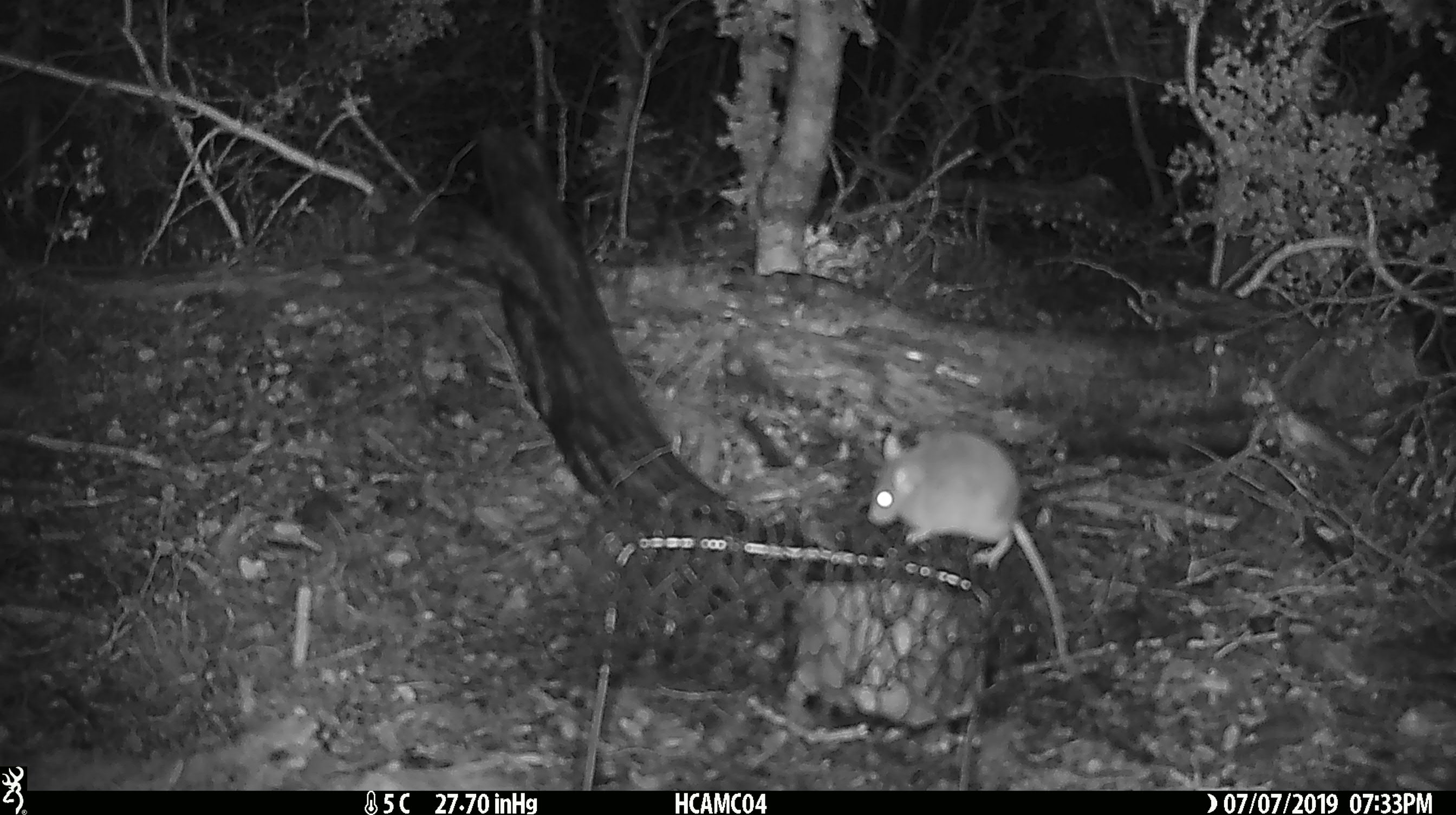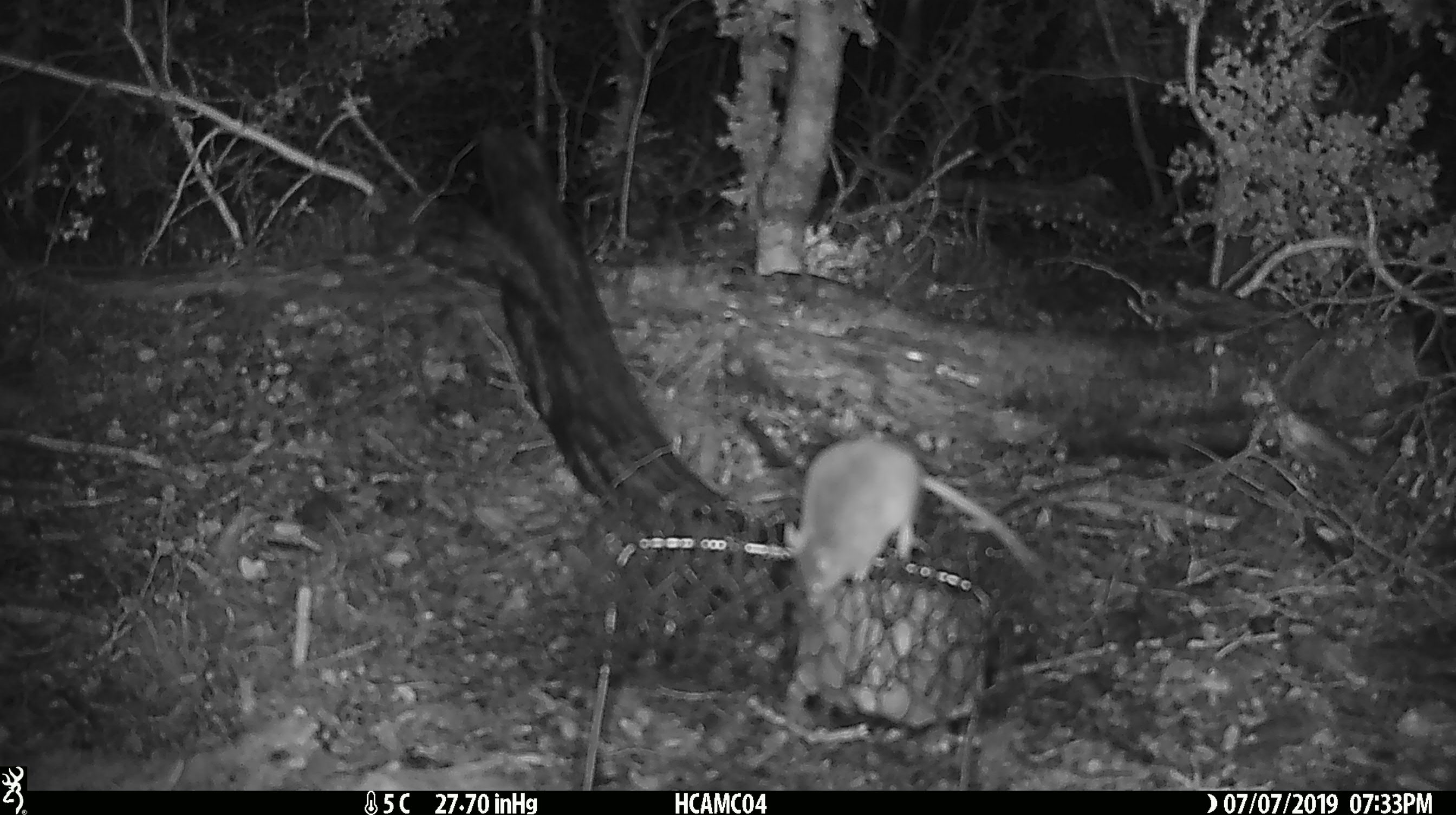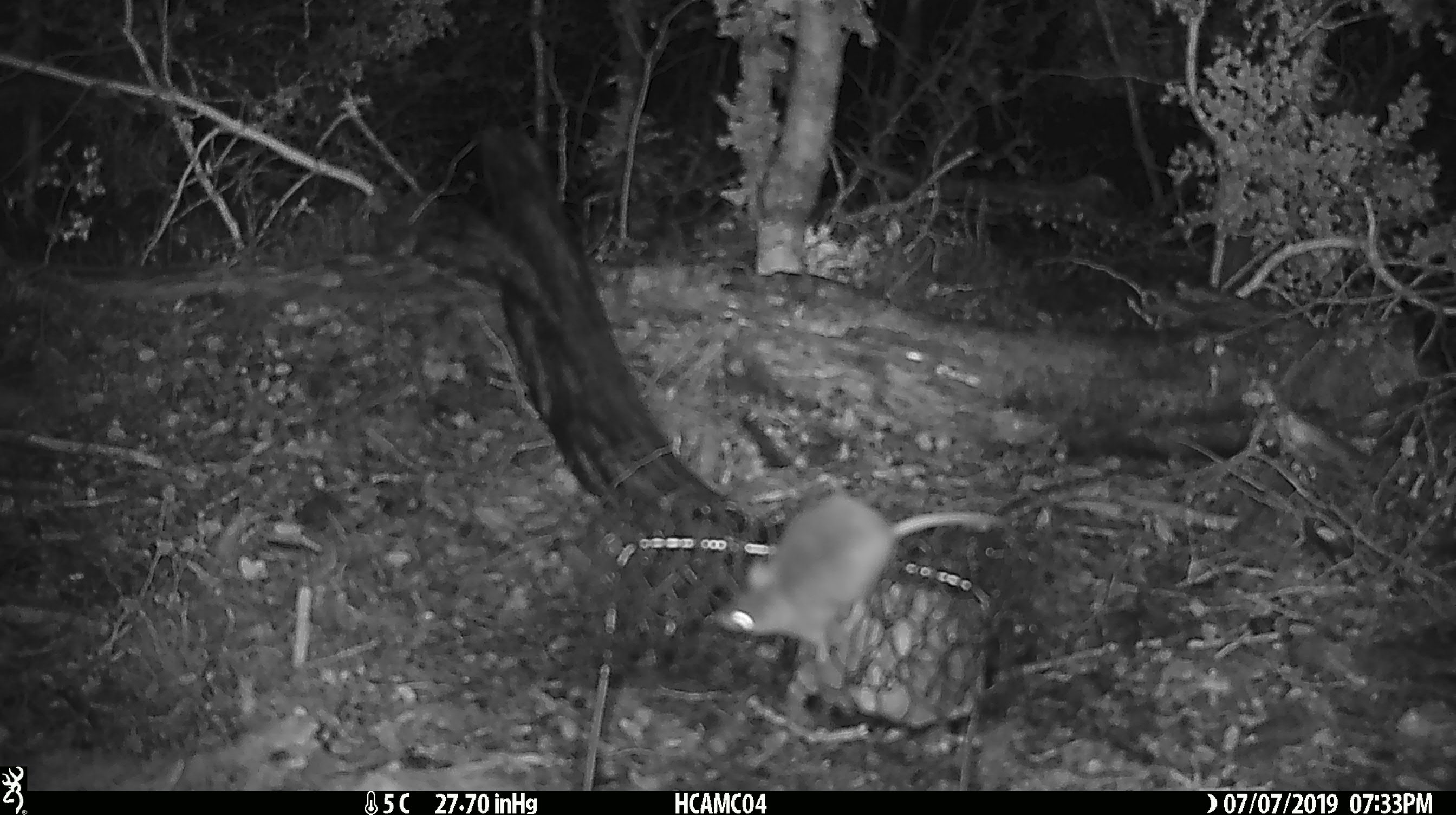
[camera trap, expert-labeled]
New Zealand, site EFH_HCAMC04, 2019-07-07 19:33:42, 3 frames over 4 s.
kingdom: Animalia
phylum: Chordata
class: Mammalia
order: Rodentia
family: Muridae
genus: Mus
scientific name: Mus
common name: mouse